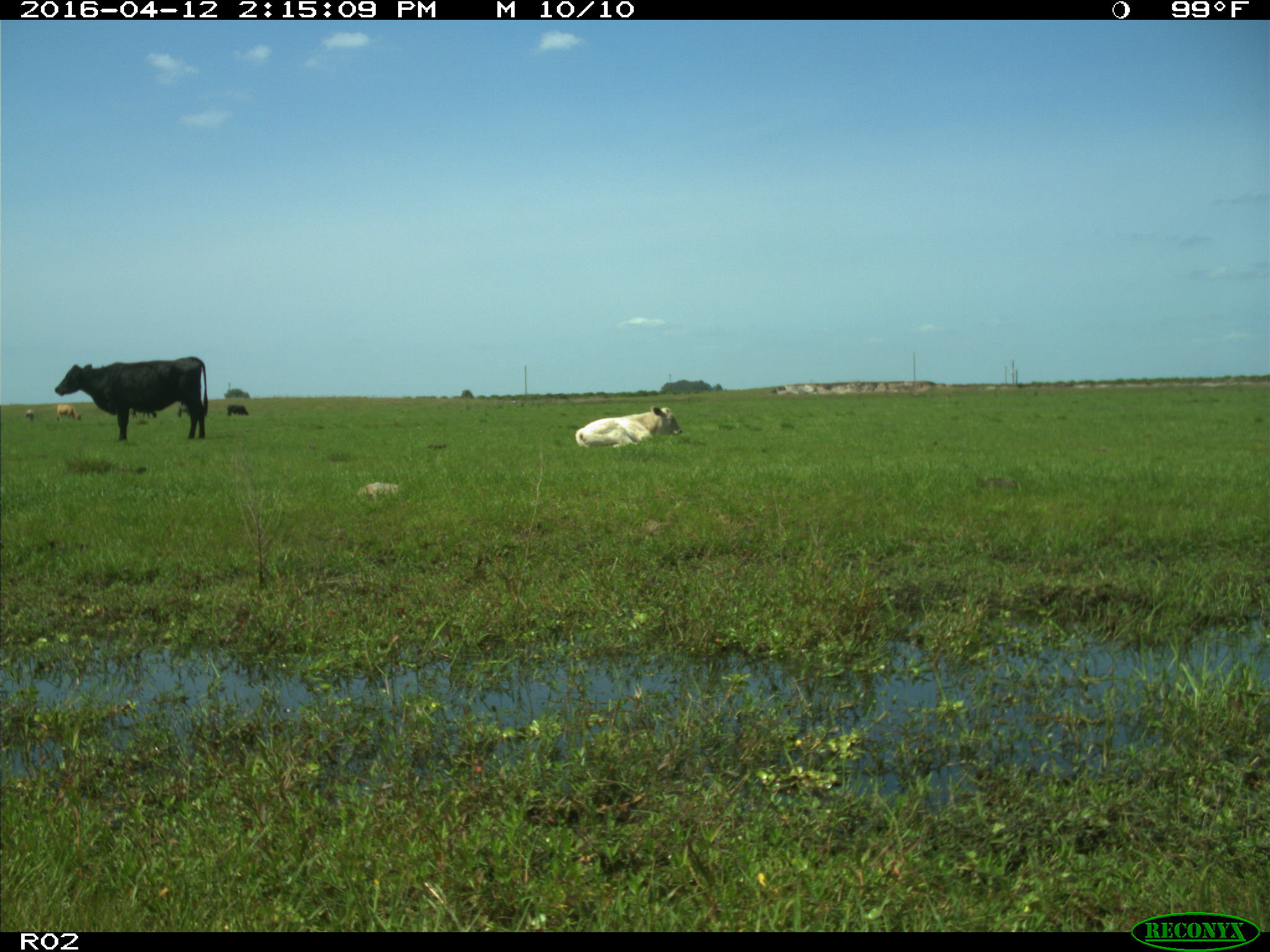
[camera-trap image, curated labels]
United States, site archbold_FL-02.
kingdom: Animalia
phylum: Chordata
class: Mammalia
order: Artiodactyla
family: Bovidae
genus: Bos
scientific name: Bos taurus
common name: domestic cow